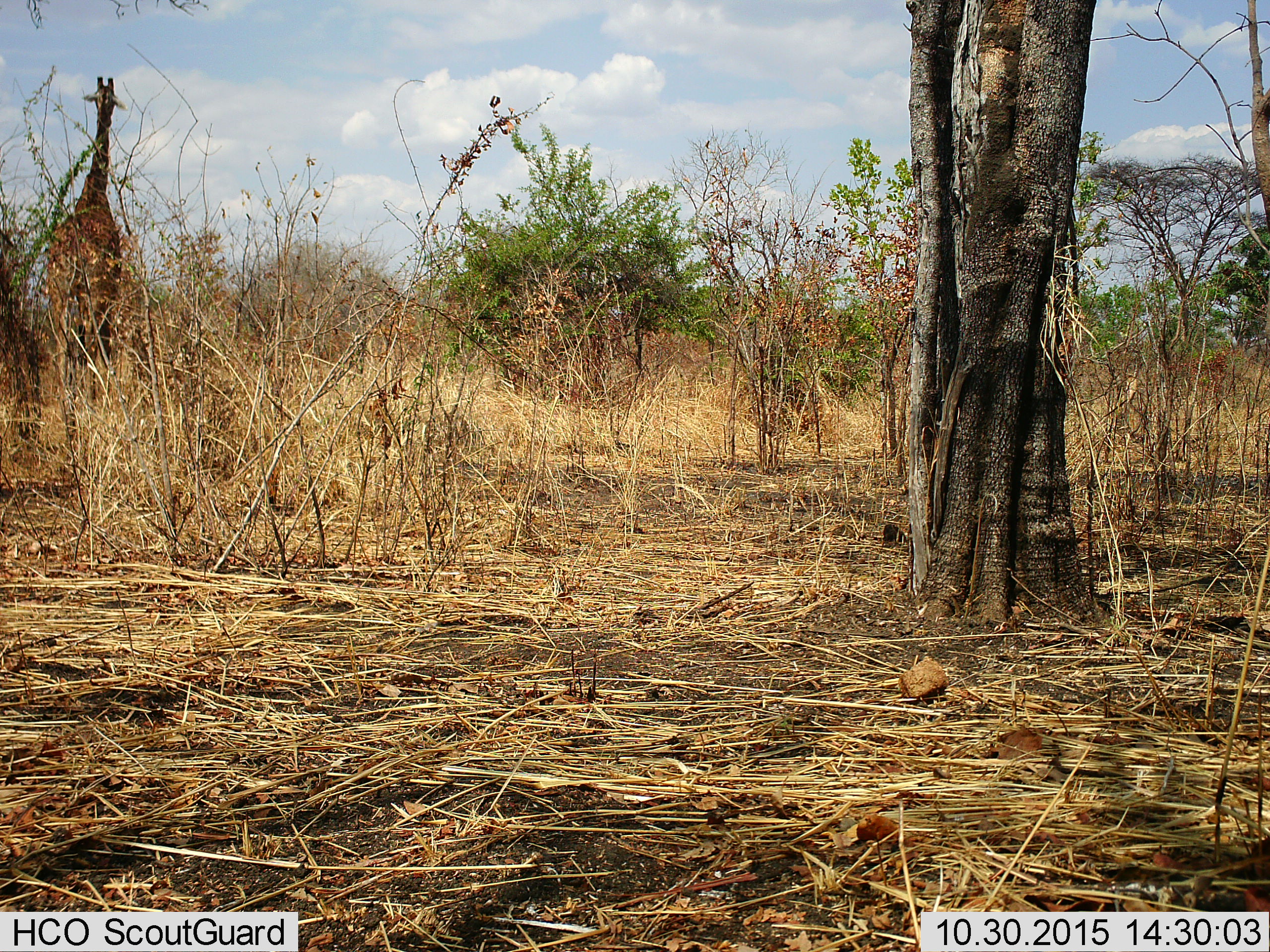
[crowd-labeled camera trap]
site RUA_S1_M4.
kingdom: Animalia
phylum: Chordata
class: Mammalia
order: Artiodactyla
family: Giraffidae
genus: Giraffa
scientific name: Giraffa camelopardalis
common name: giraffe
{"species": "giraffe (Giraffa camelopardalis)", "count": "1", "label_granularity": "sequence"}